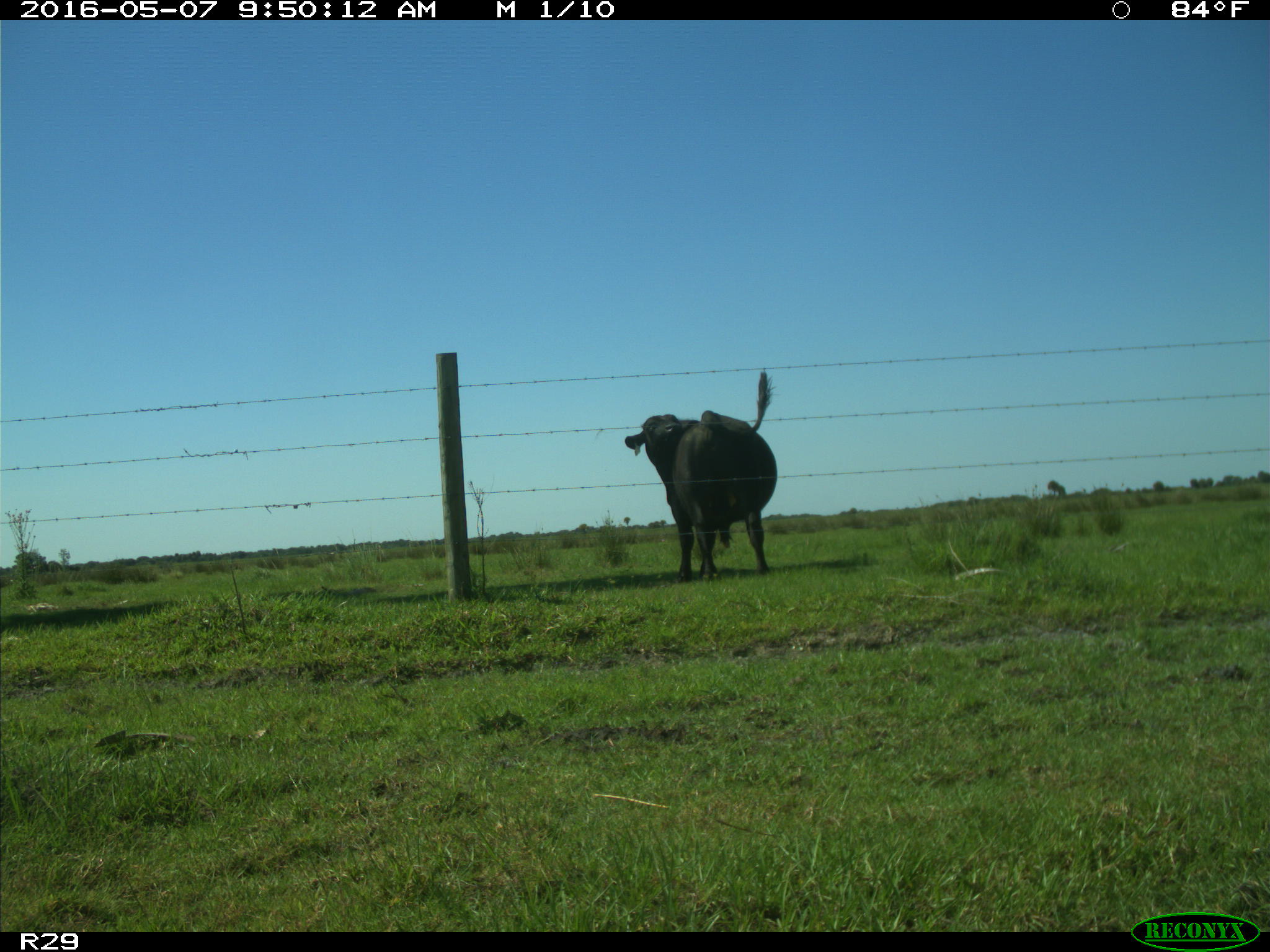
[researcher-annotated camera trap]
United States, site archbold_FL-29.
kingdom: Animalia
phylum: Chordata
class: Mammalia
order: Artiodactyla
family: Bovidae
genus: Bos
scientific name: Bos taurus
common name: domestic cow